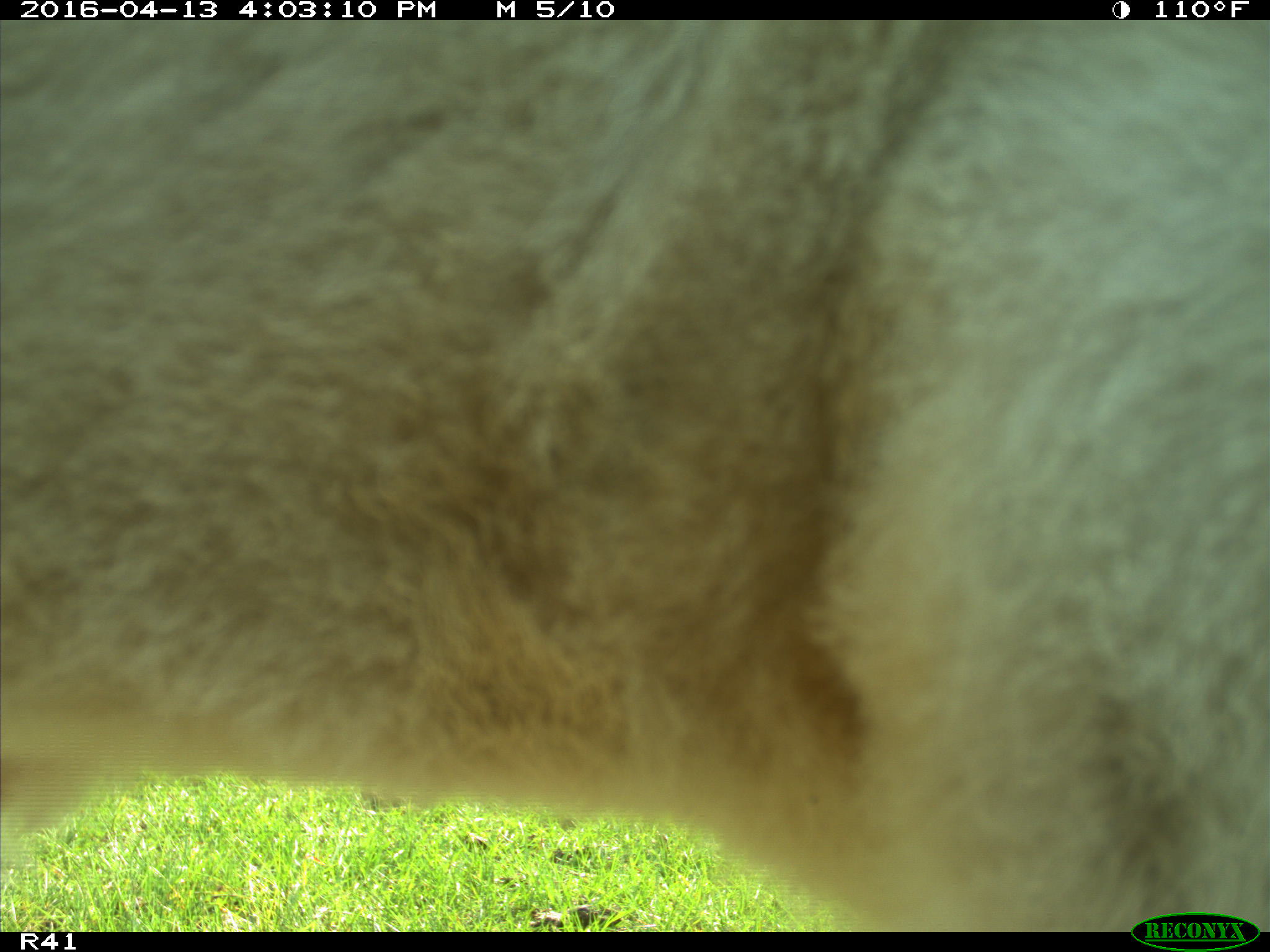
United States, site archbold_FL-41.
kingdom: Animalia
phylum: Chordata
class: Mammalia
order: Artiodactyla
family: Bovidae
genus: Bos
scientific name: Bos taurus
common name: domestic cow